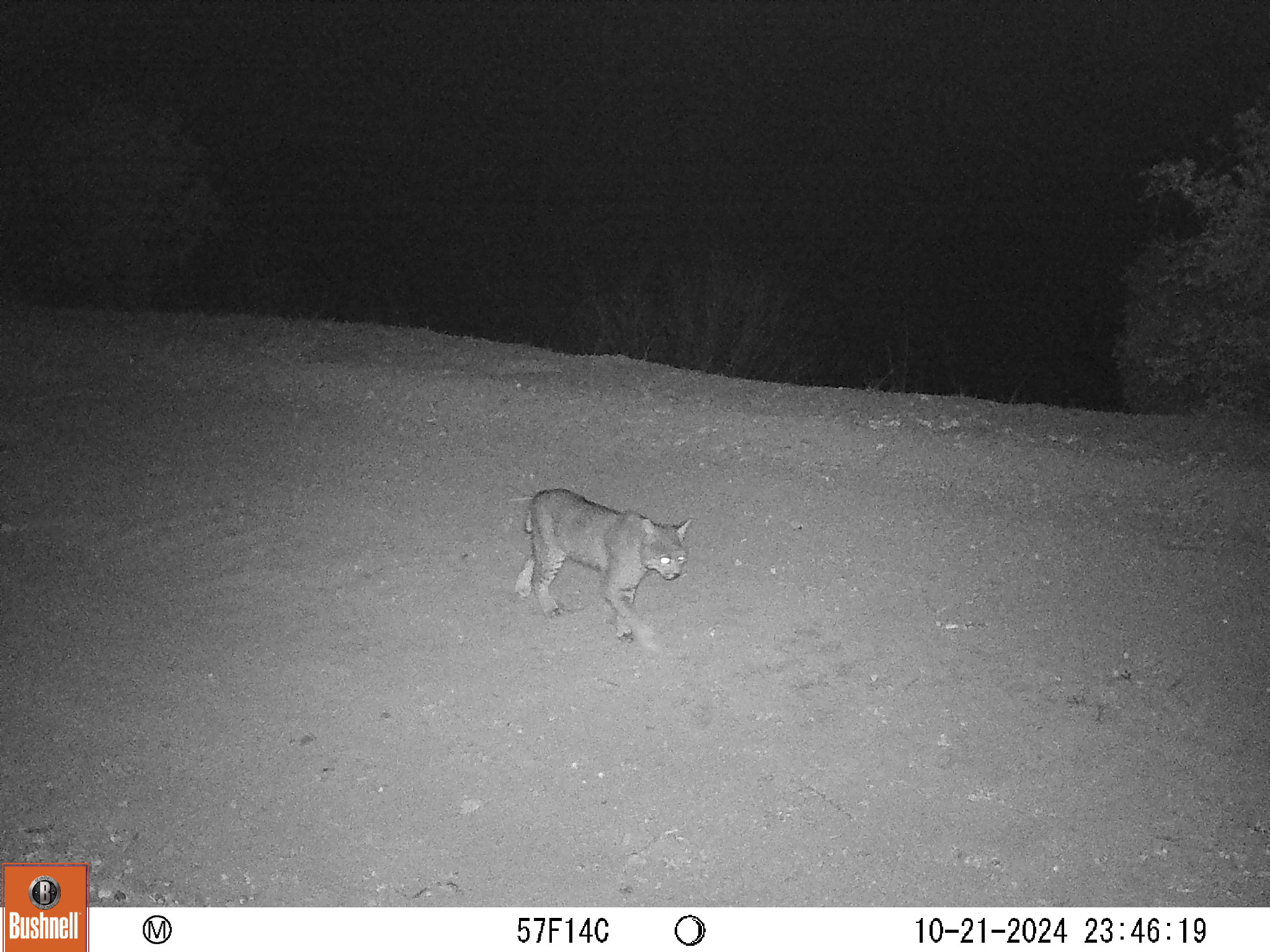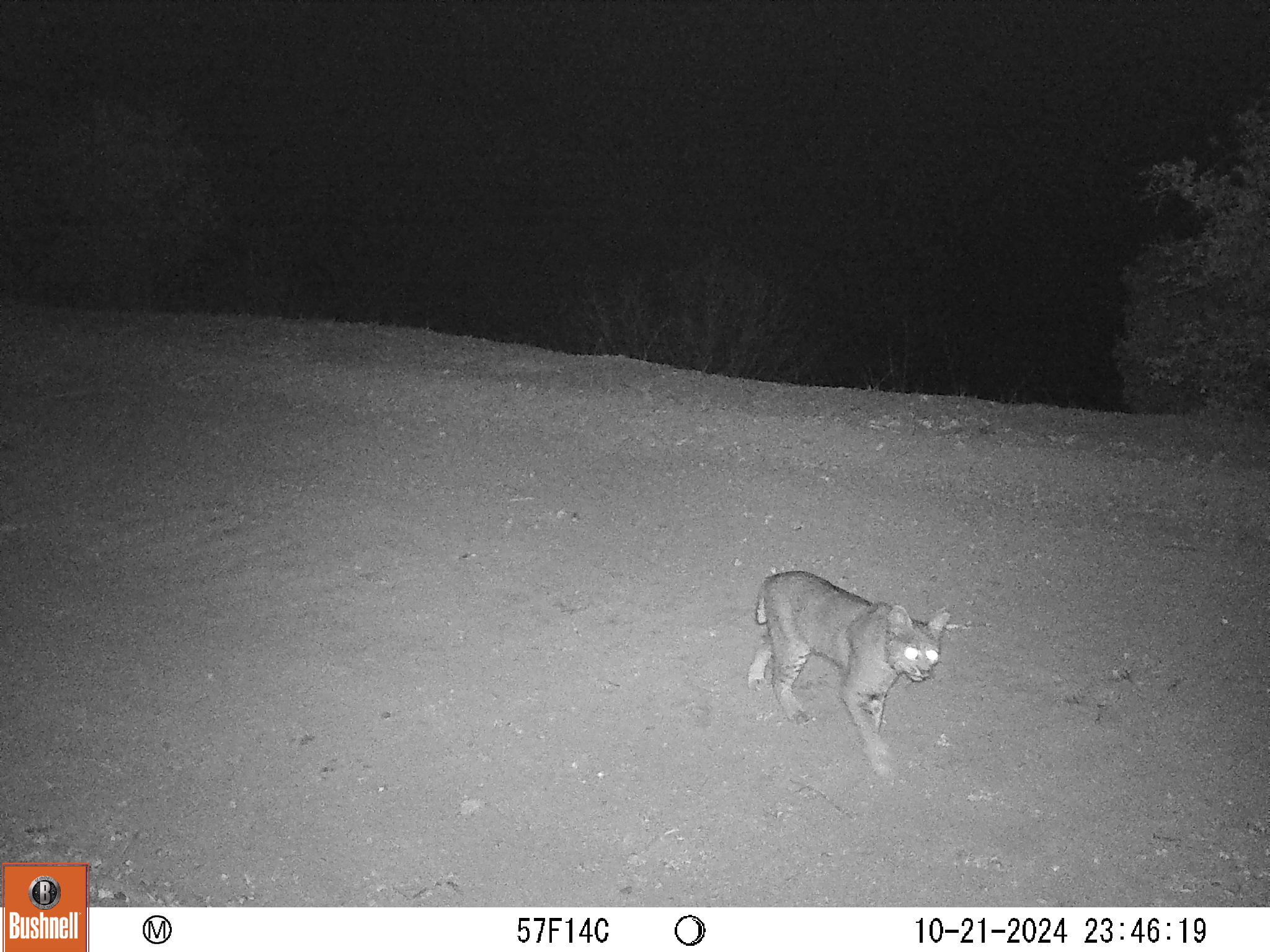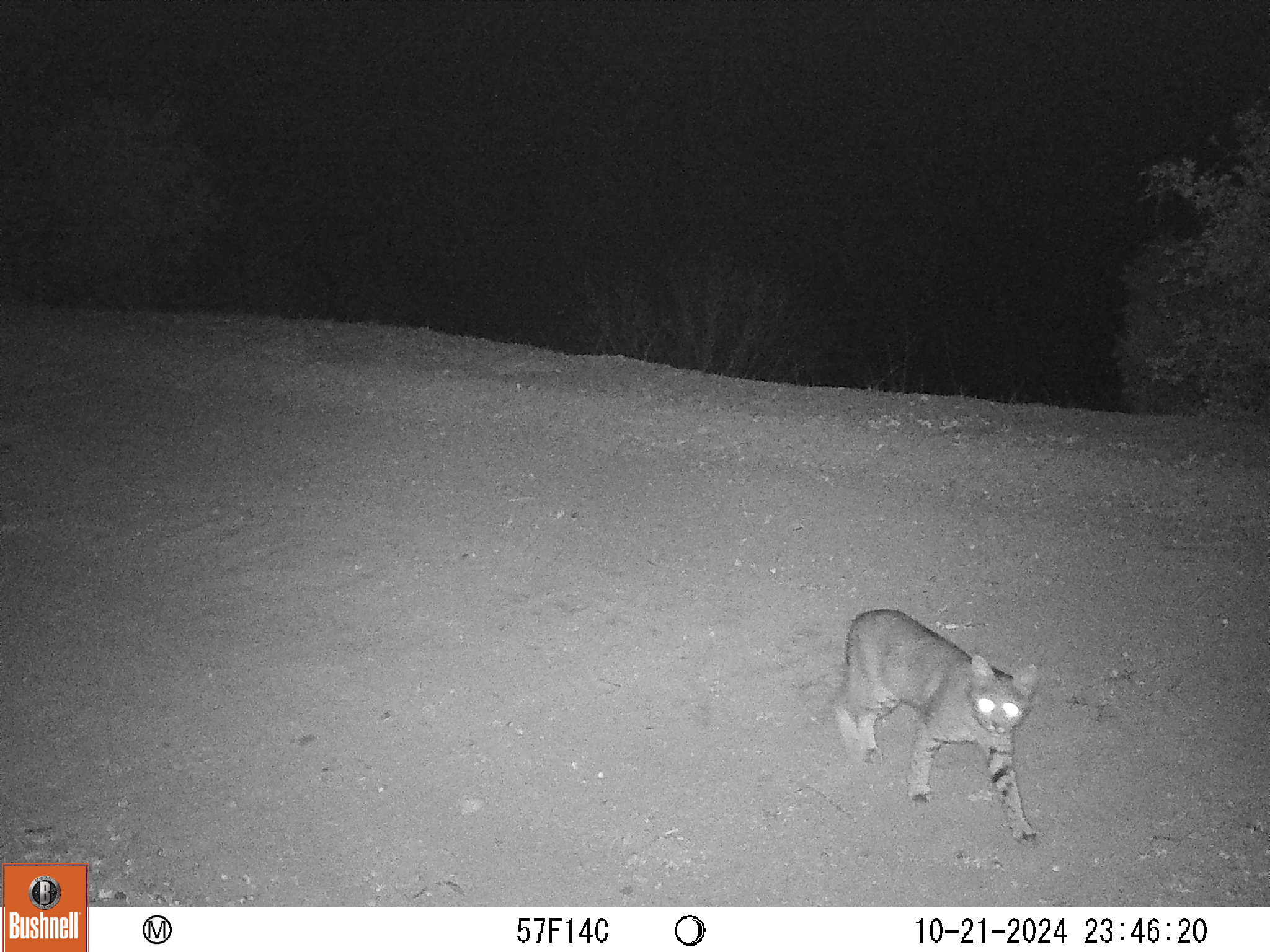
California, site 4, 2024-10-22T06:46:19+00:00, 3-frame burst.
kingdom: Animalia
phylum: Chordata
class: Mammalia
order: Carnivora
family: Felidae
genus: Lynx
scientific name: Lynx rufus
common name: bobcat